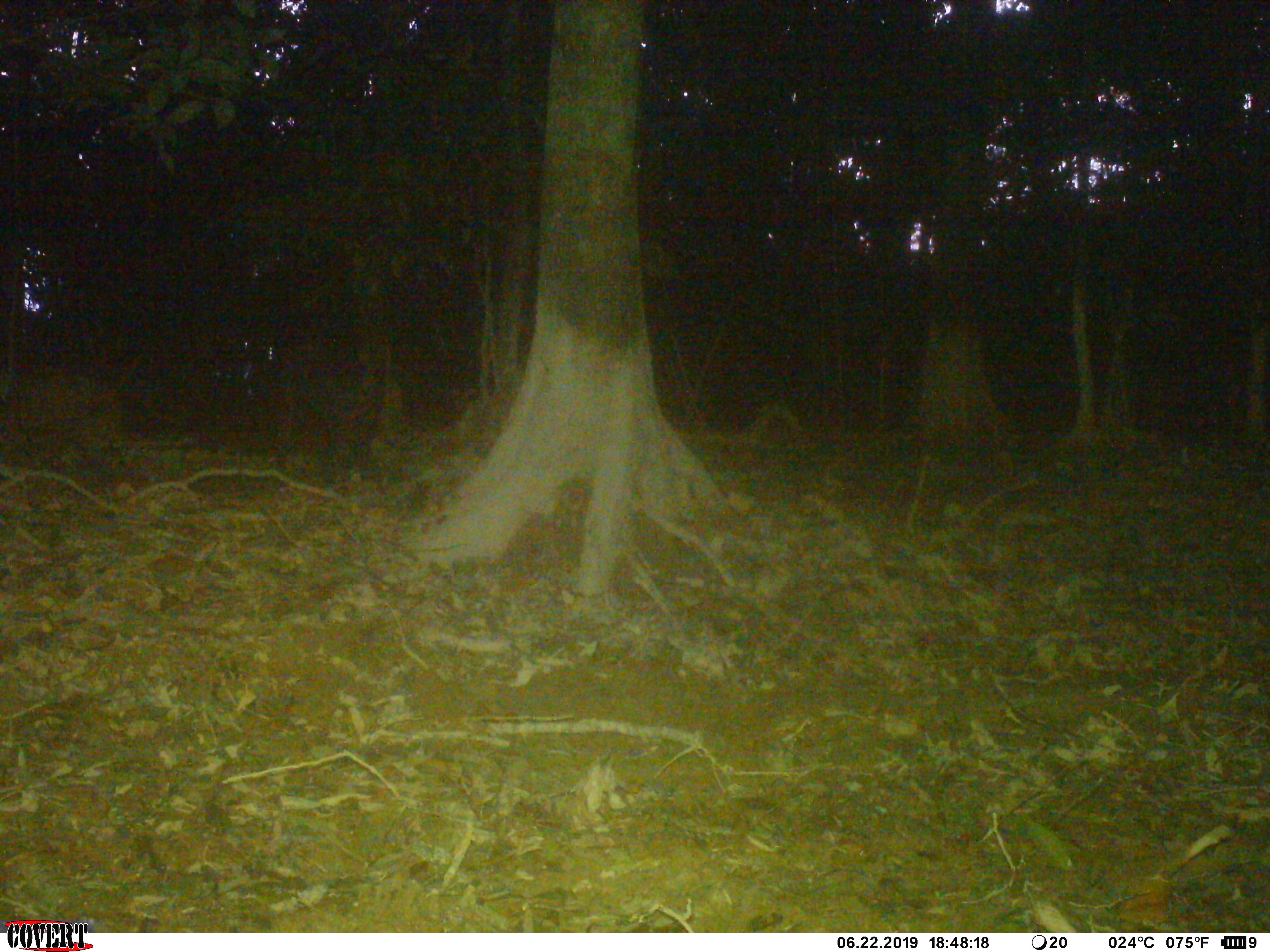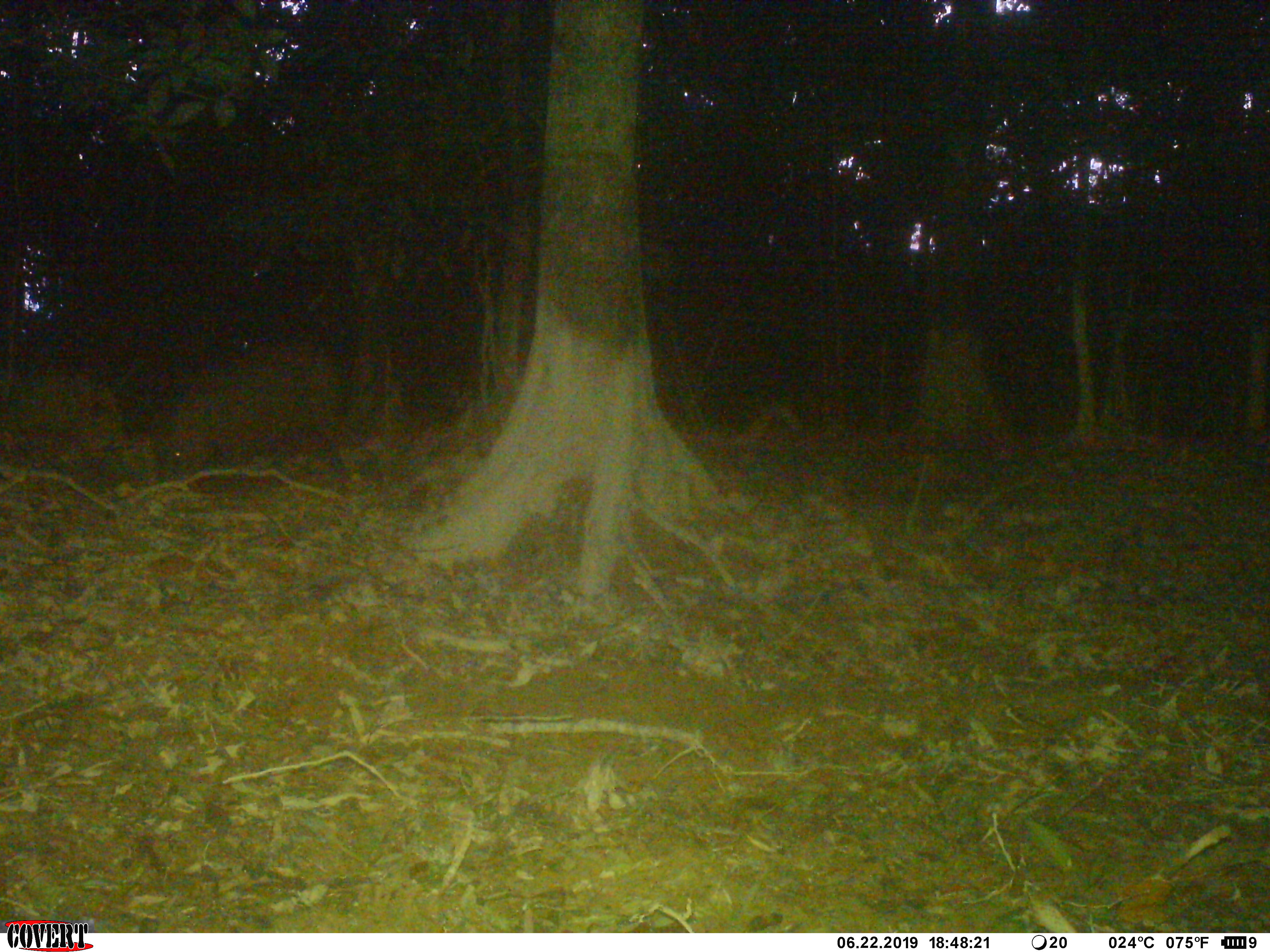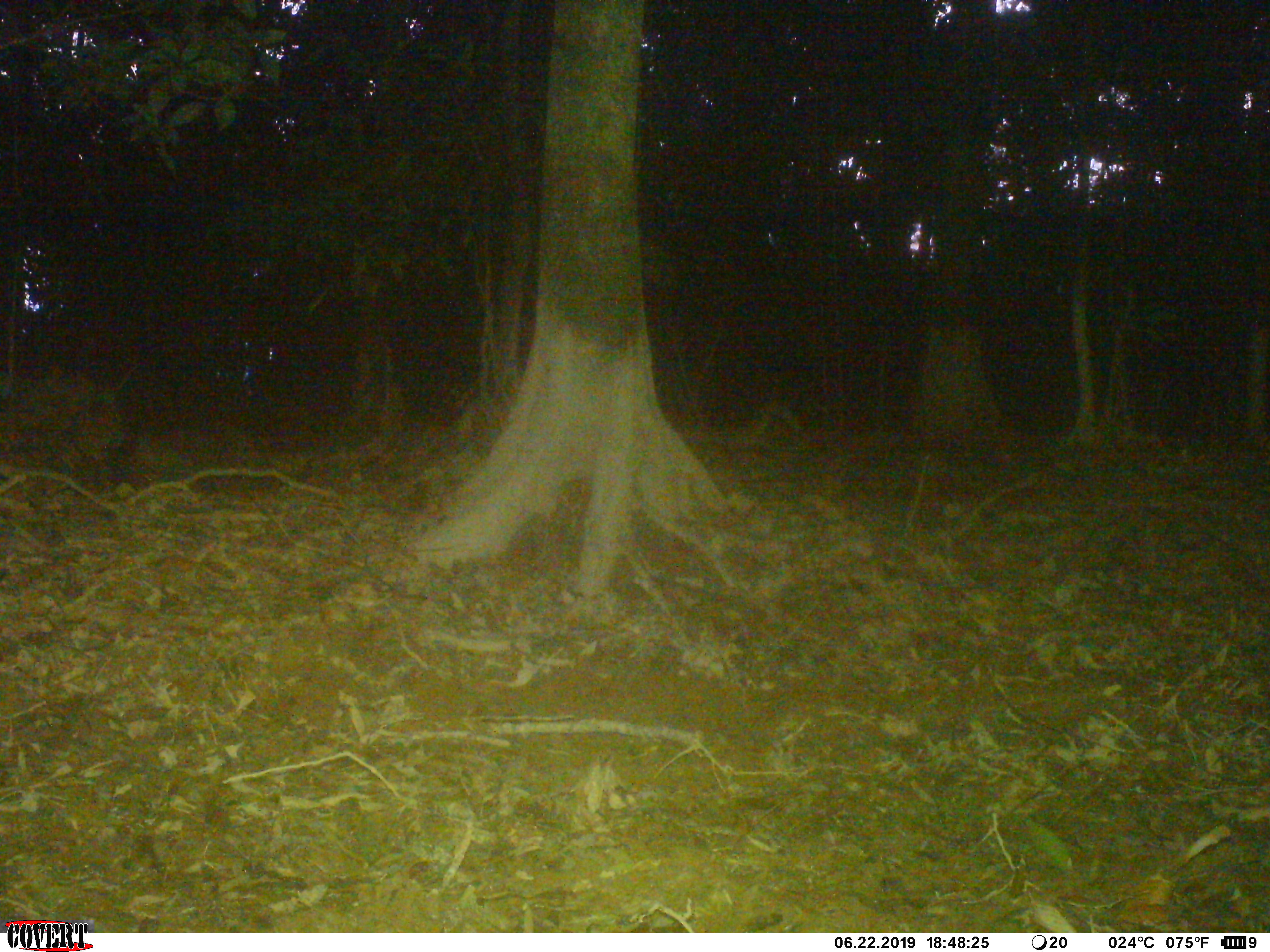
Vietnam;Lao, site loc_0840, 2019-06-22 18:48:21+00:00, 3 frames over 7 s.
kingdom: Animalia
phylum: Chordata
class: Mammalia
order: Artiodactyla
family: Suidae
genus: Sus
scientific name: Sus scrofa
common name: eurasian wild pig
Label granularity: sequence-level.